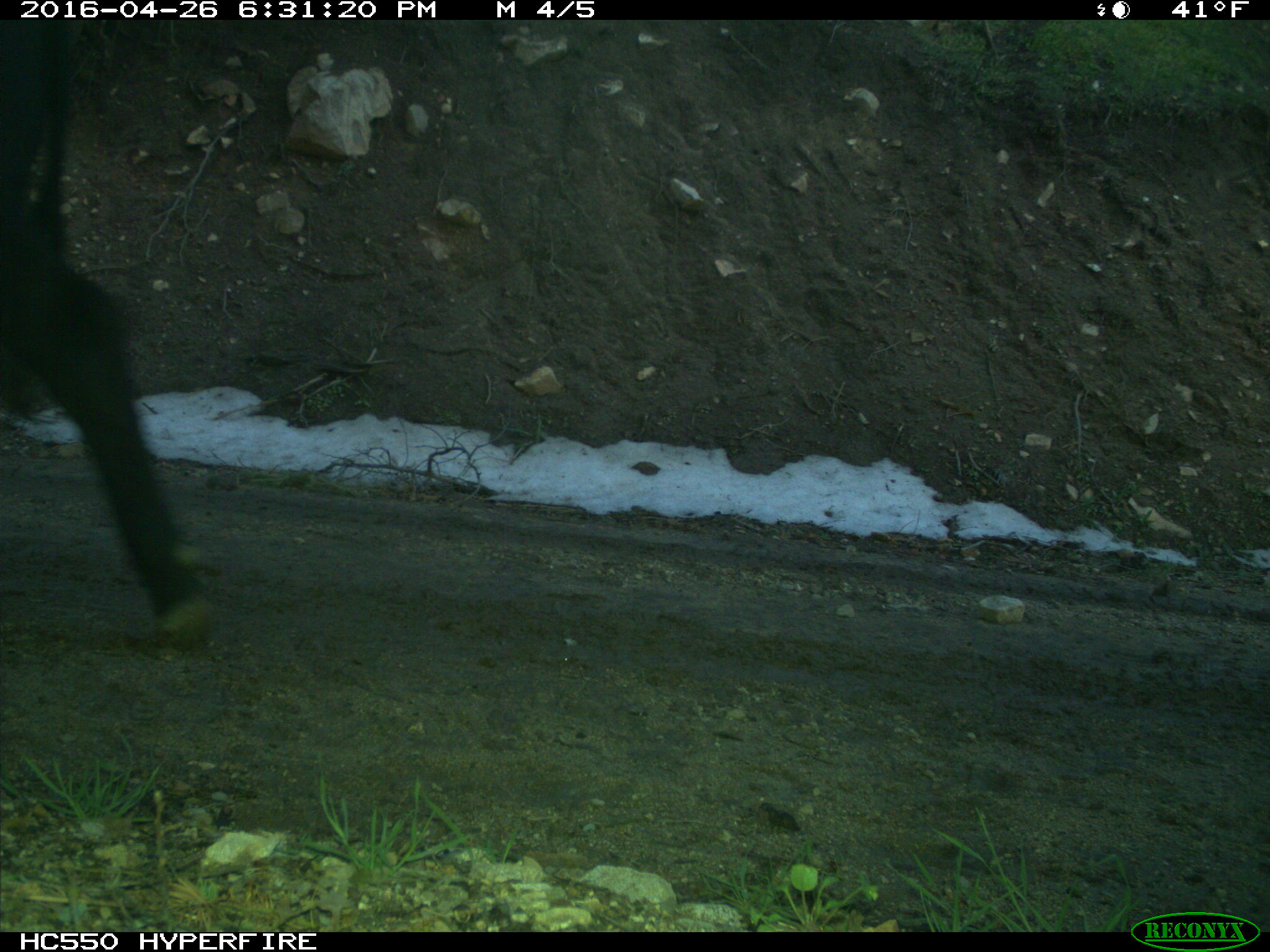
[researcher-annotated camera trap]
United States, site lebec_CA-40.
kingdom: Animalia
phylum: Chordata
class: Mammalia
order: Artiodactyla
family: Bovidae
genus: Bos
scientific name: Bos taurus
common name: domestic cow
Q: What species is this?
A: Bos taurus (domestic cow).